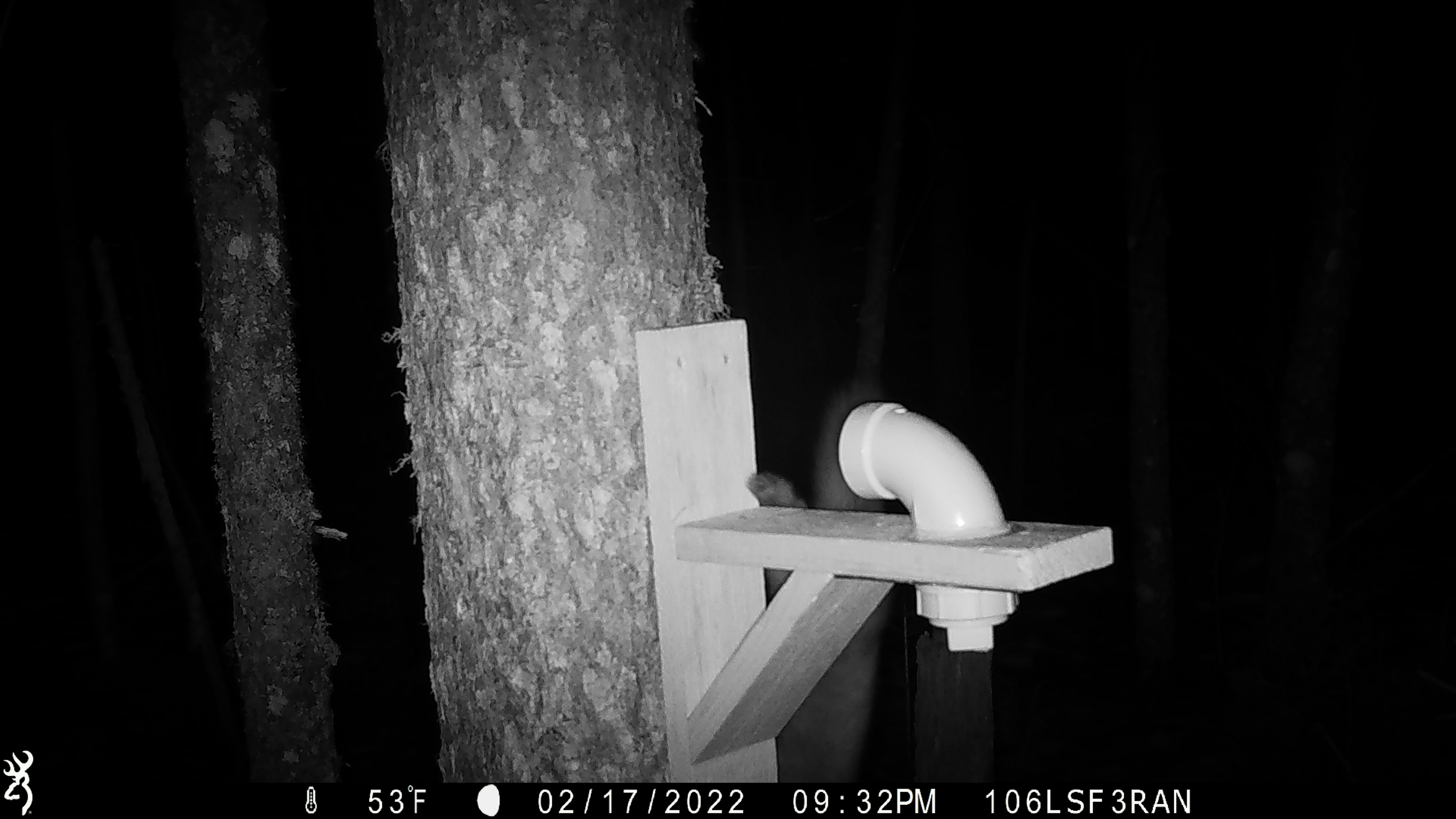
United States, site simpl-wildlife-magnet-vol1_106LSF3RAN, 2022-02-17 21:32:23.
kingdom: Animalia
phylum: Chordata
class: Mammalia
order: Carnivora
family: Mustelidae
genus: Martes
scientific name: Martes americana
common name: american marten